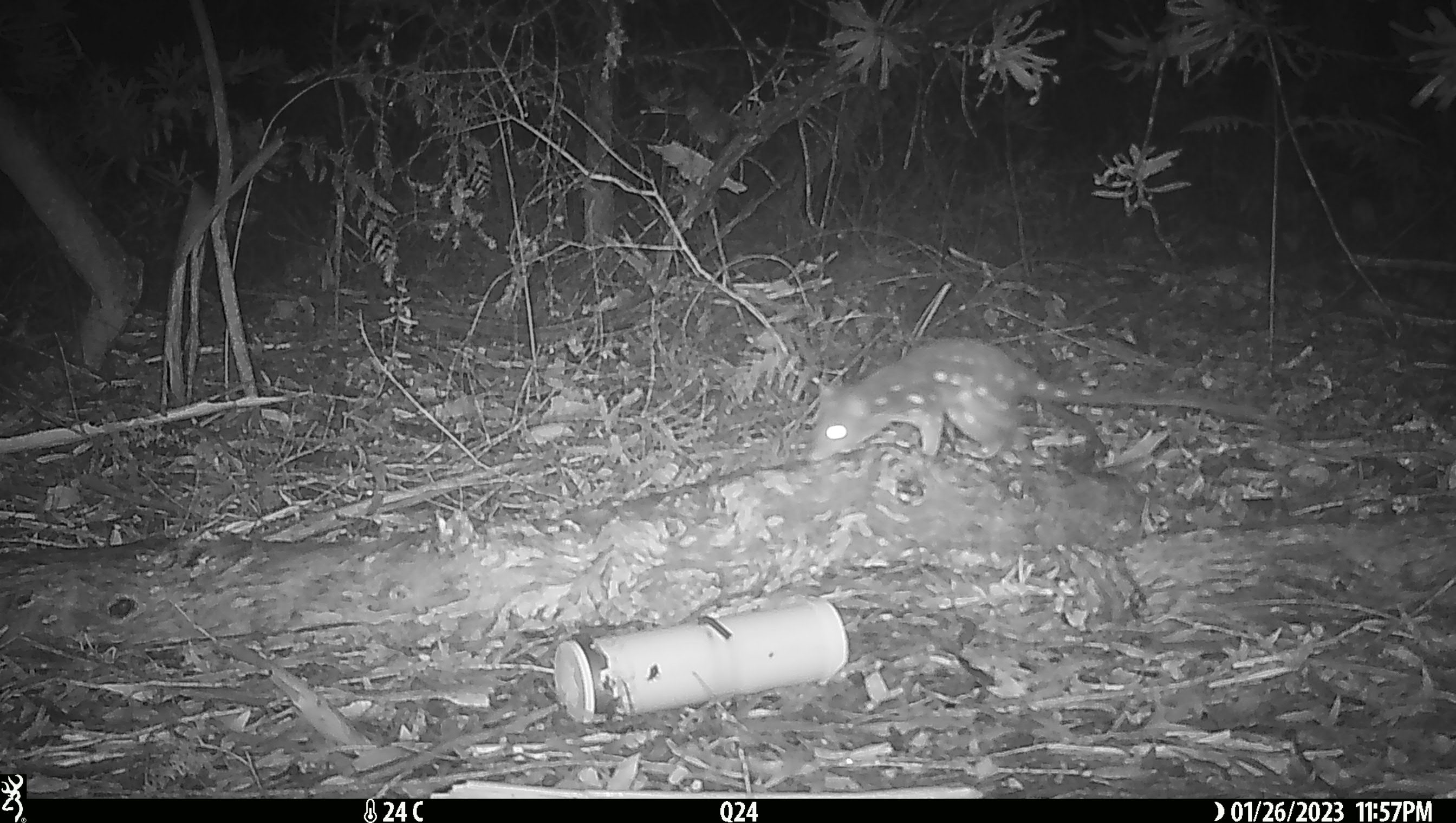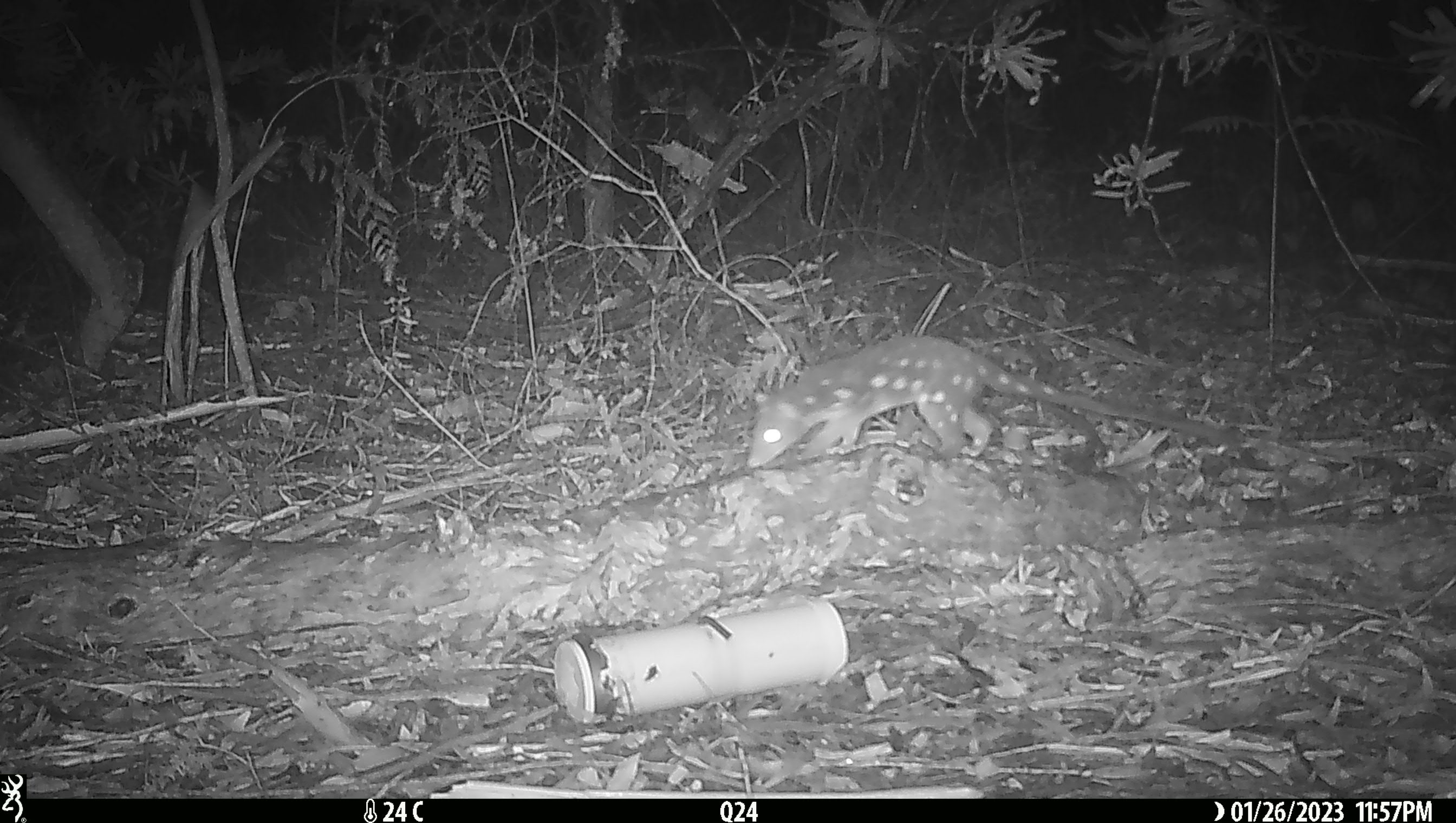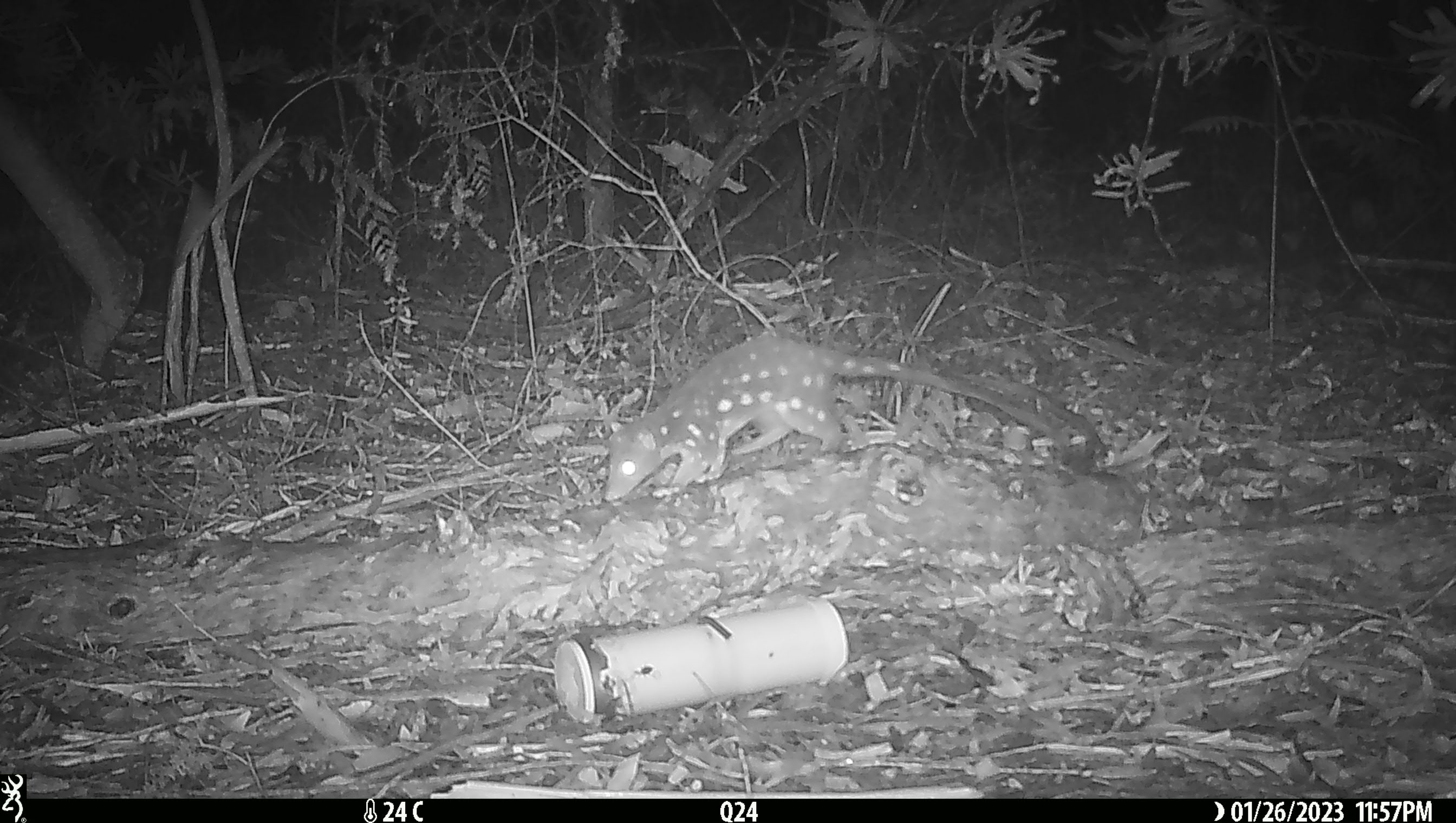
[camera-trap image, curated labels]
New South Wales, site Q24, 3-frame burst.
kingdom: Animalia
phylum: Chordata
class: Mammalia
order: Dasyuromorphia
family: Dasyuridae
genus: Dasyurus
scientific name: Dasyurus maculatus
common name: spotted-tailed quoll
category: quoll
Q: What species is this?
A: Quoll (spotted-tailed quoll) (Dasyurus maculatus).